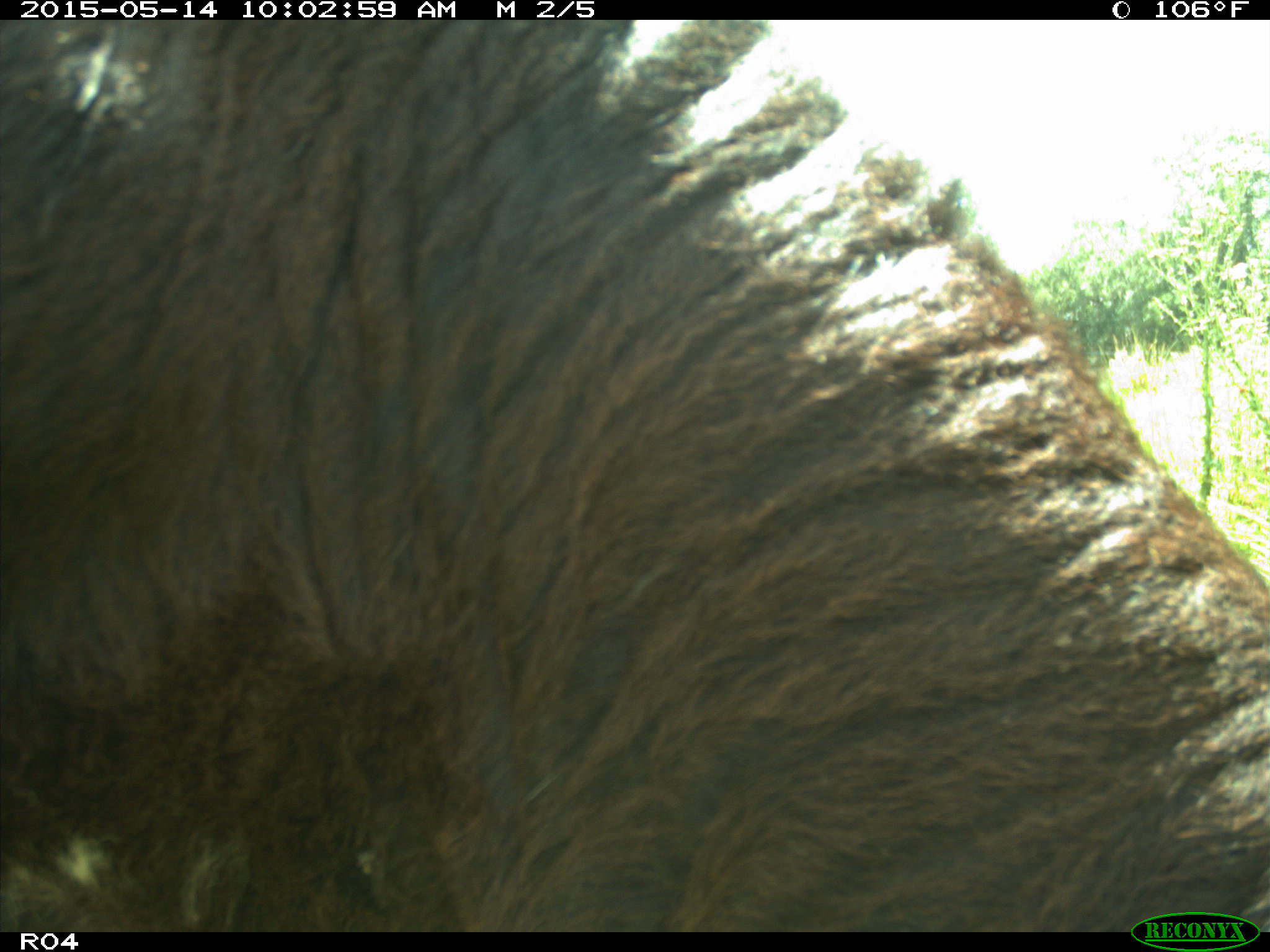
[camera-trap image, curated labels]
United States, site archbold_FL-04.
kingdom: Animalia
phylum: Chordata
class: Mammalia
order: Artiodactyla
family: Bovidae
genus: Bos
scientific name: Bos taurus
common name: domestic cow